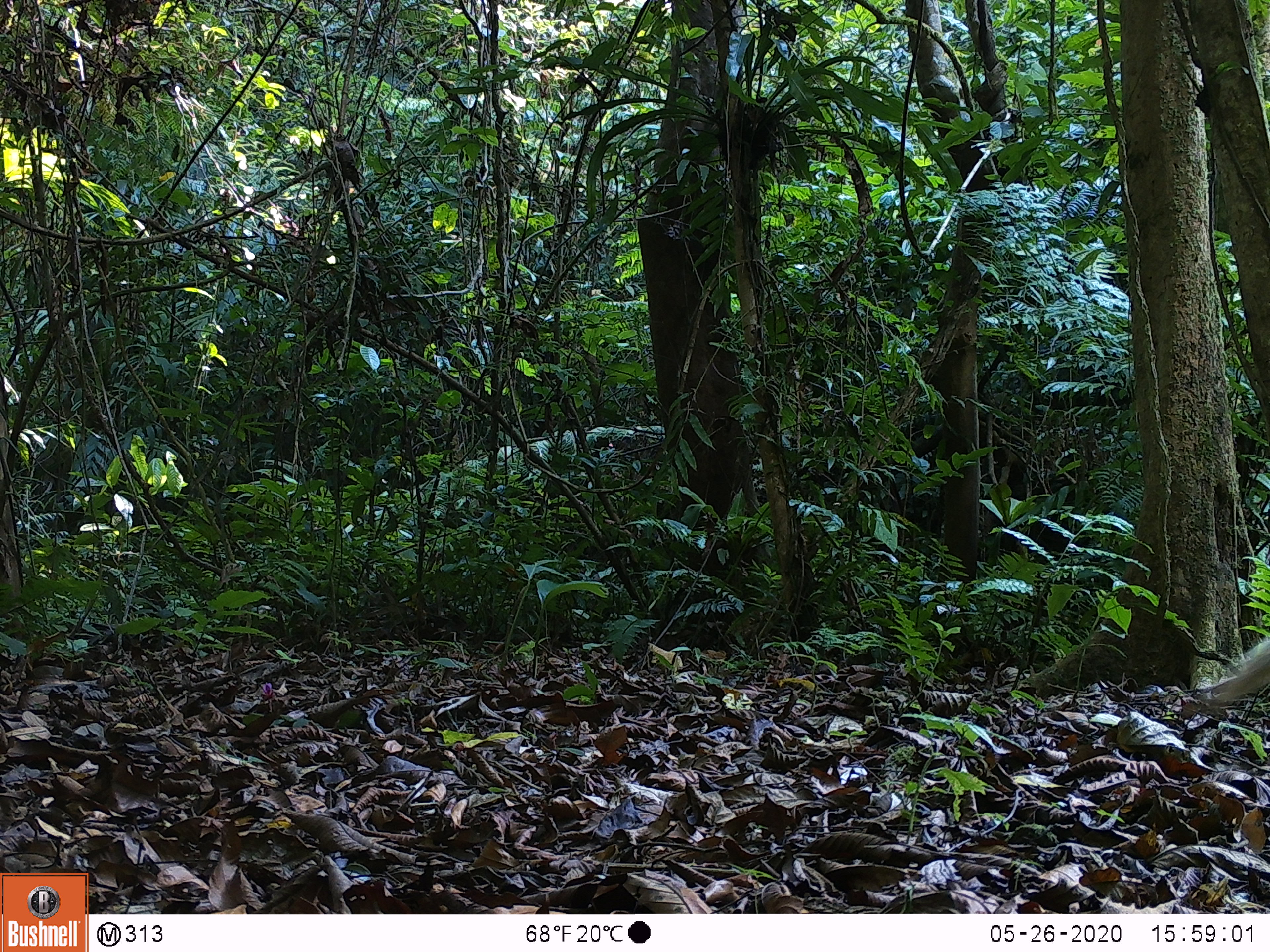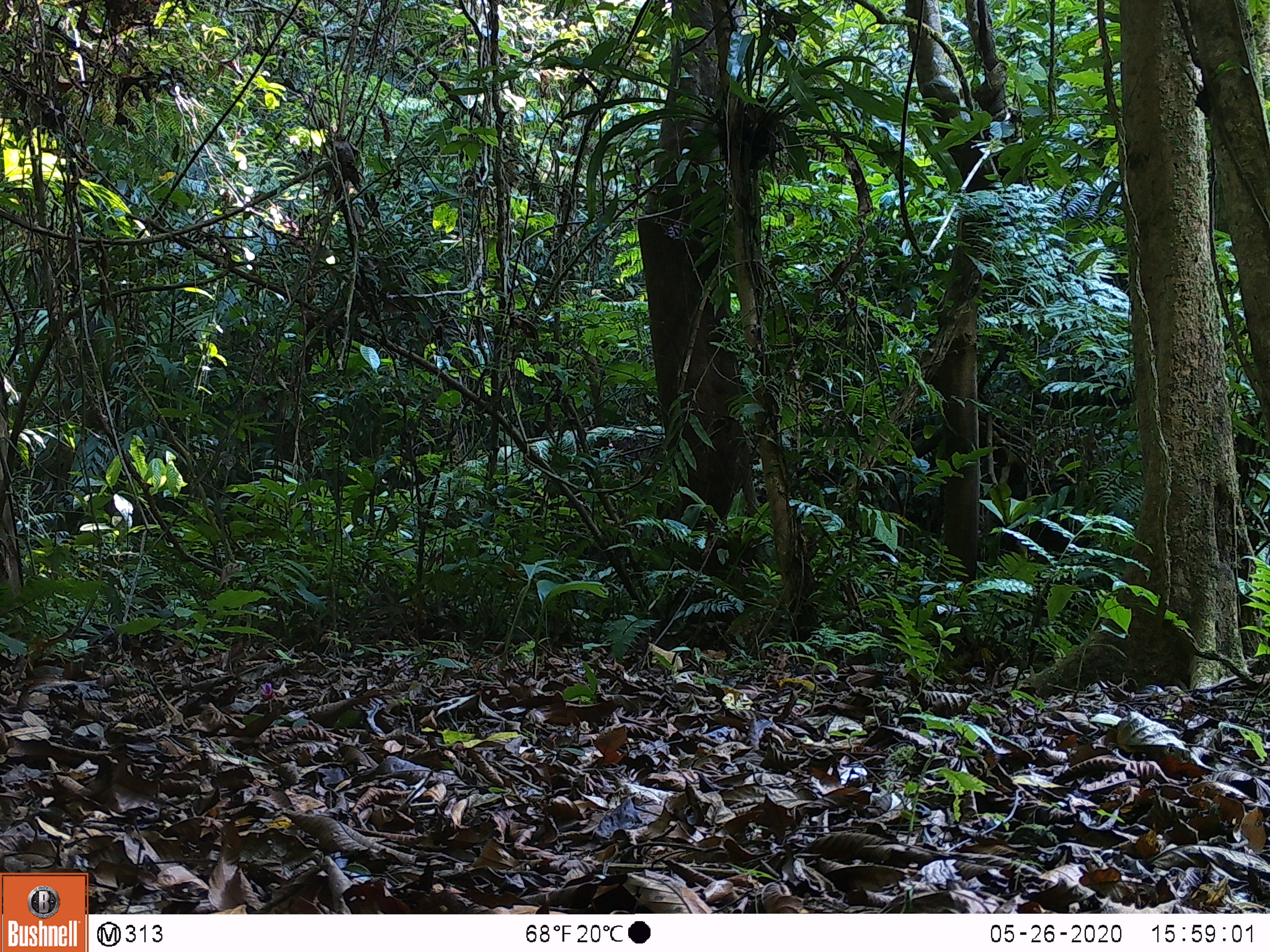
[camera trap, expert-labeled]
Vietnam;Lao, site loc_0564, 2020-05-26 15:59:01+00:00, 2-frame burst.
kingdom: Animalia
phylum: Chordata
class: Mammalia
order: Carnivora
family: Herpestidae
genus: Urva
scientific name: Urva urva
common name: crab-eating mongoose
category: crab eating mongoose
Crab eating mongoose (crab-eating mongoose) (Urva urva). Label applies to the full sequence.